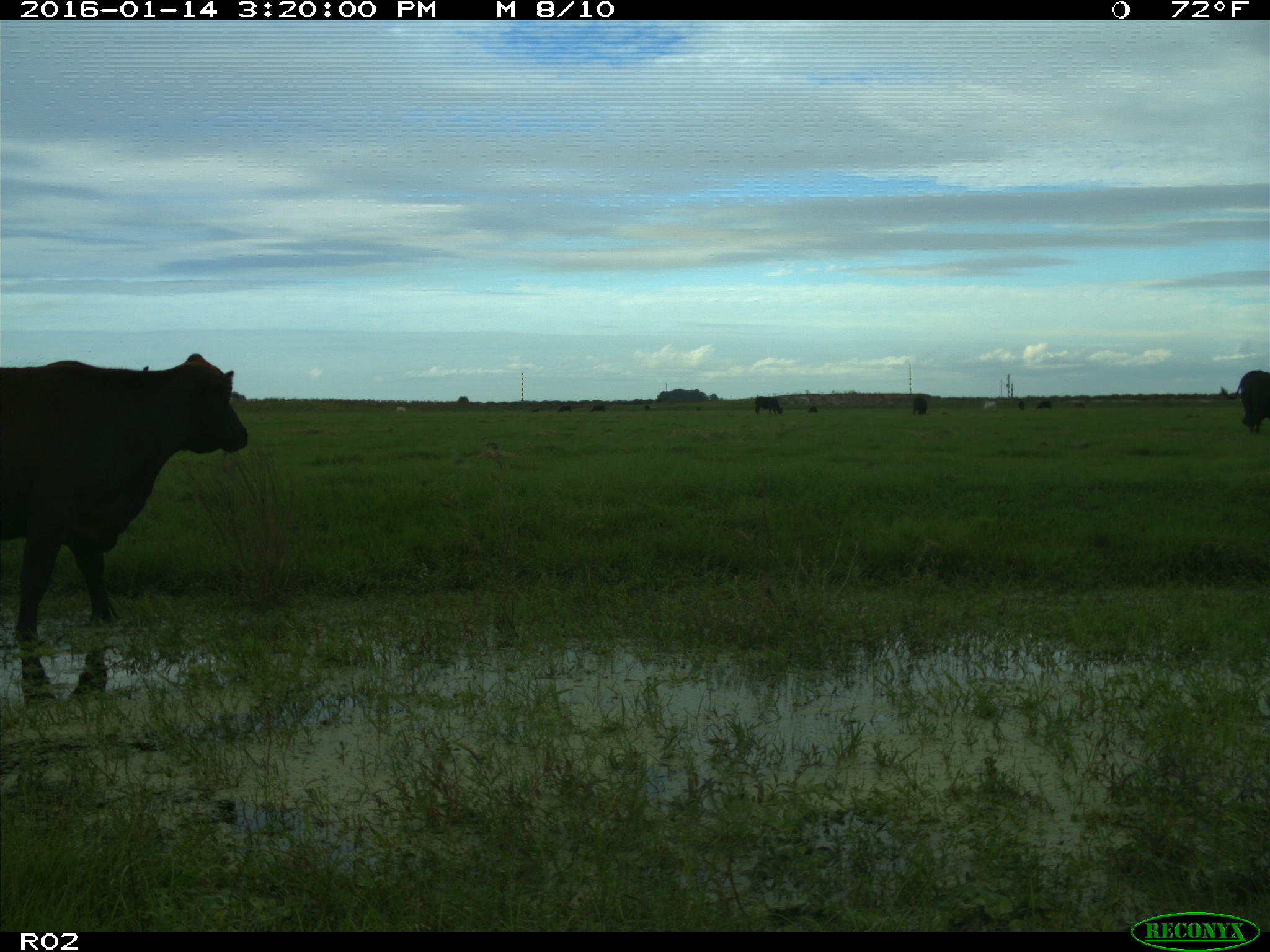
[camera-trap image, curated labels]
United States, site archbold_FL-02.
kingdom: Animalia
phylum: Chordata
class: Mammalia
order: Artiodactyla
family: Bovidae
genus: Bos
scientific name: Bos taurus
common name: domestic cow